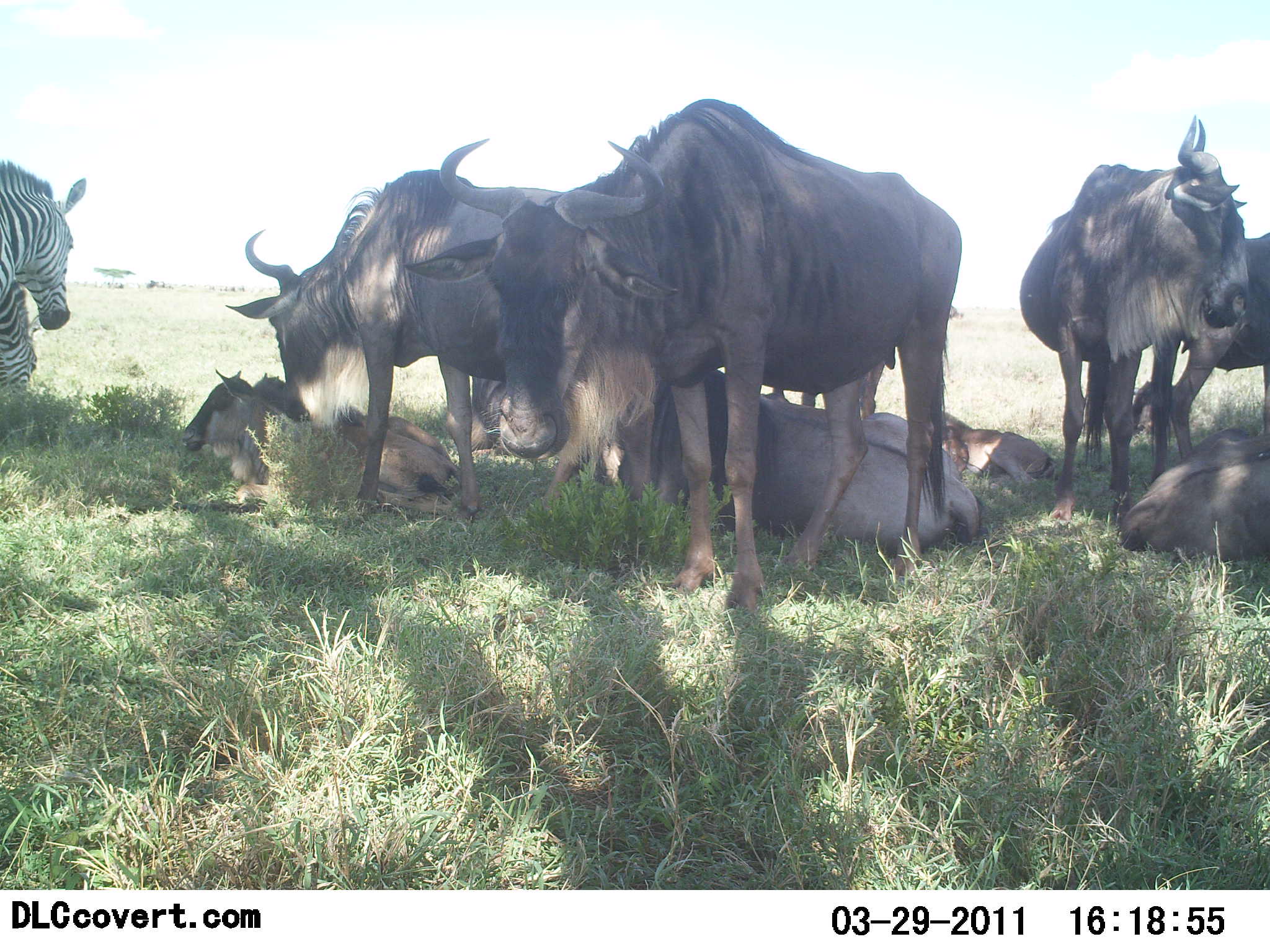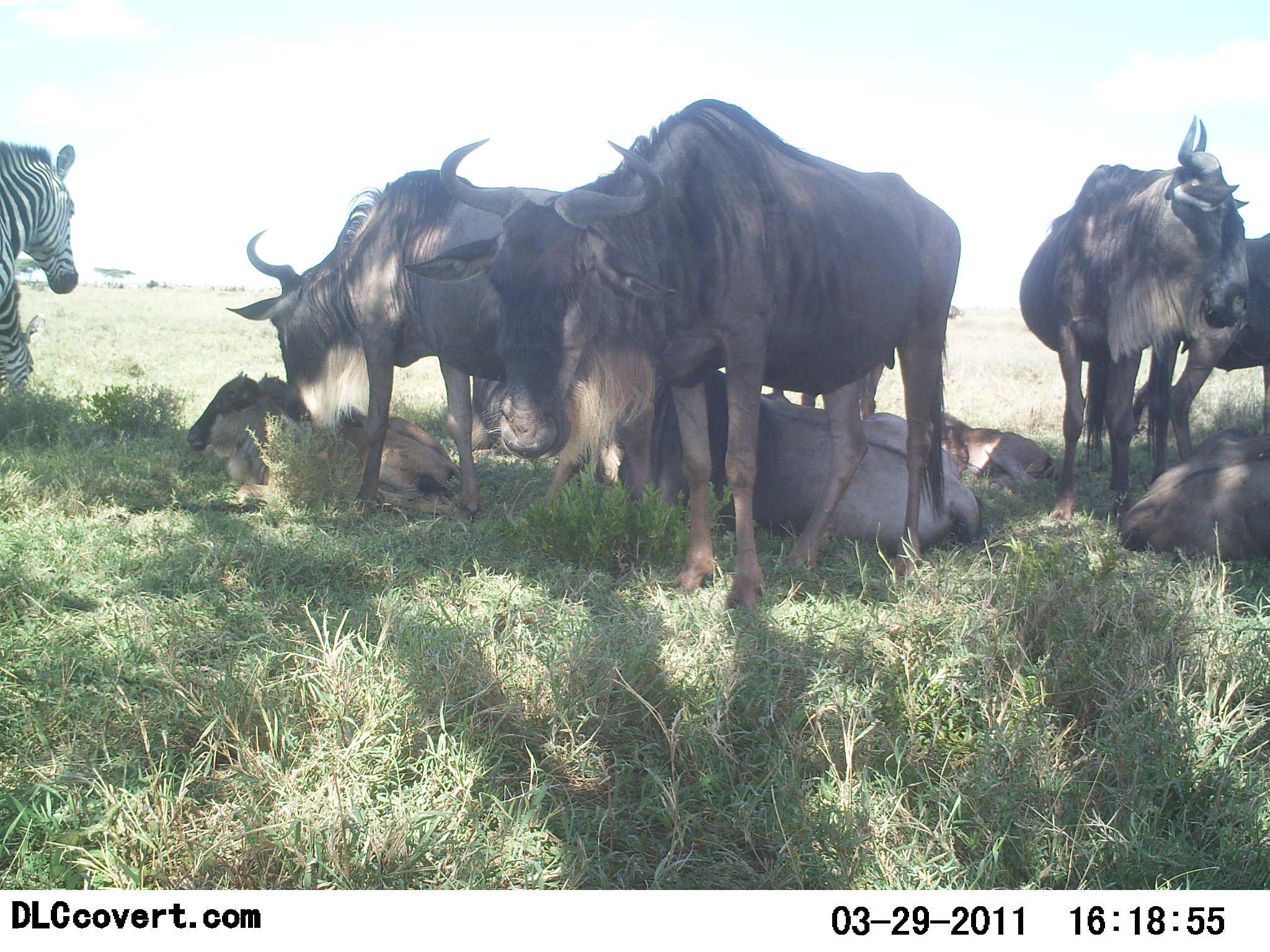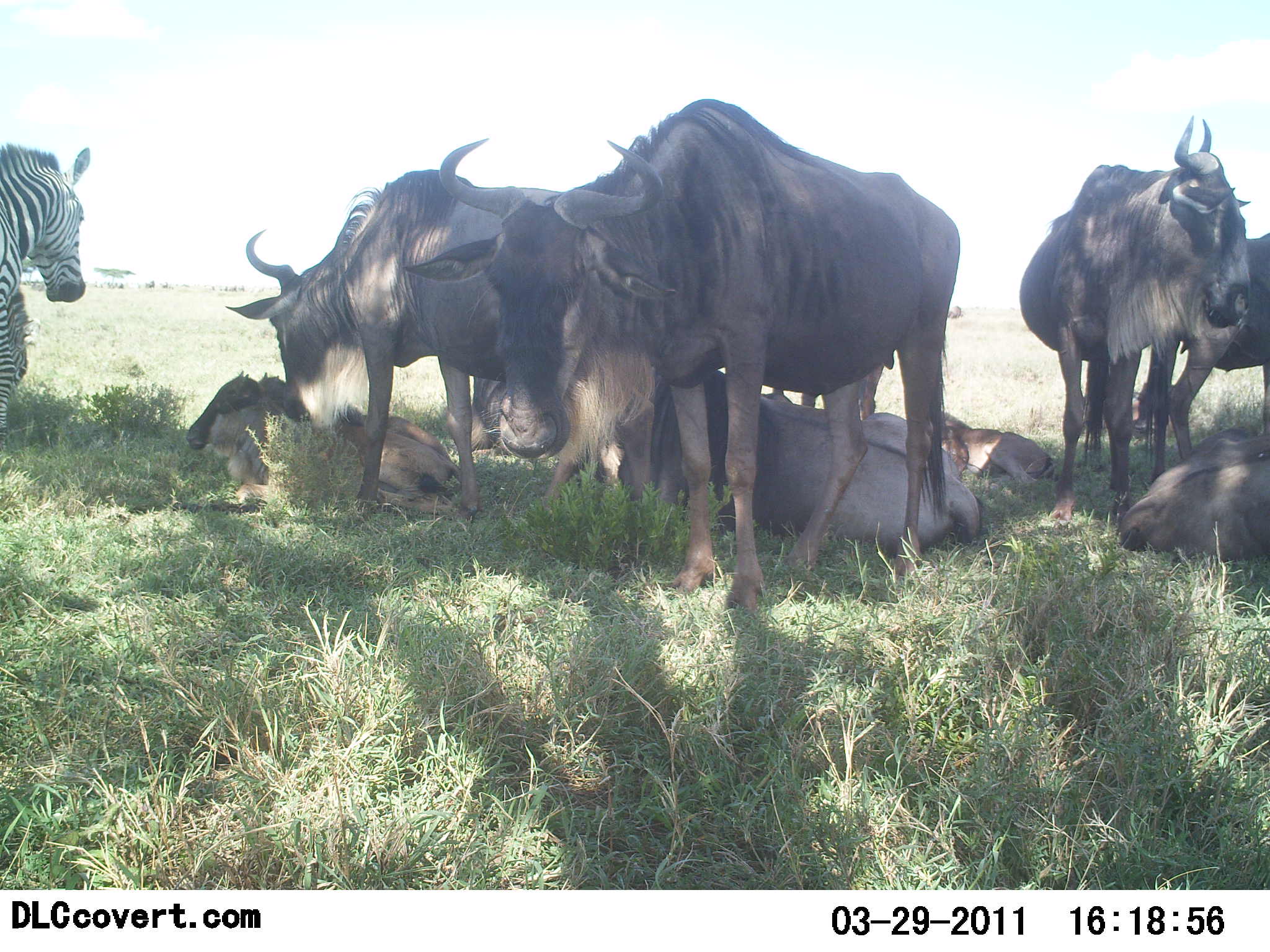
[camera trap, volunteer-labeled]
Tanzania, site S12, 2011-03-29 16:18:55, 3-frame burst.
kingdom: Animalia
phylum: Chordata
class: Mammalia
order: Artiodactyla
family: Bovidae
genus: Connochaetes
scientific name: Connochaetes taurinus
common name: blue wildebeest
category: wildebeest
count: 9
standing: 100%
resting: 92%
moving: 0%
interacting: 17%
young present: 33%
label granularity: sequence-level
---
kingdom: Animalia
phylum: Chordata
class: Mammalia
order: Perissodactyla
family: Equidae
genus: Equus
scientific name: Equus quagga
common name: plains zebra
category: zebra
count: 1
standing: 100%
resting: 0%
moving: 0%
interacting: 0%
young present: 0%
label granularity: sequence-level